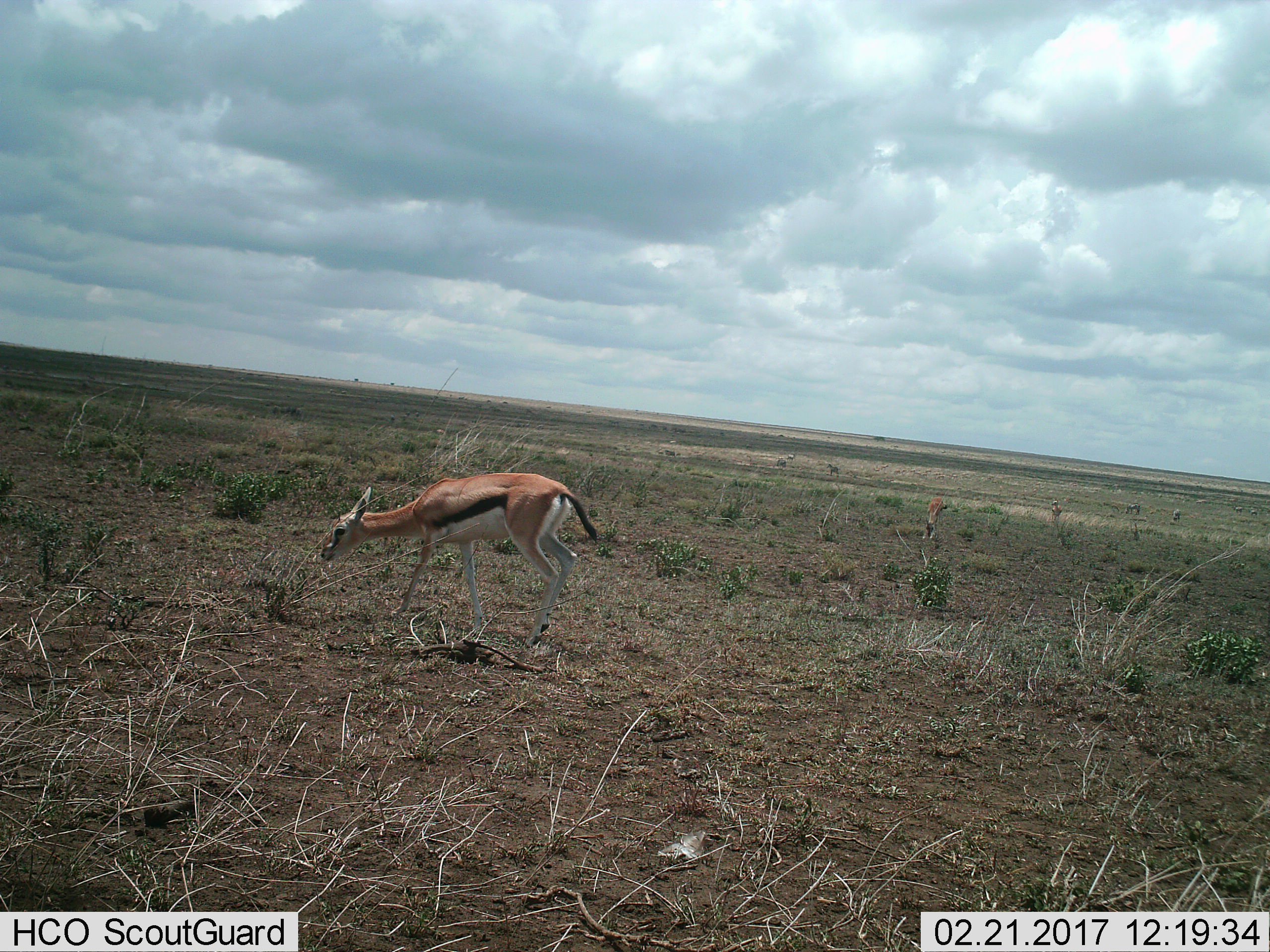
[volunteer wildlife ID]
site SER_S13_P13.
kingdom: Animalia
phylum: Chordata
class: Mammalia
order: Artiodactyla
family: Bovidae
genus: Eudorcas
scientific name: Eudorcas thomsonii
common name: thomson's gazelle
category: gazellethomsons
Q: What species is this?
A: Gazellethomsons (thomson's gazelle) (Eudorcas thomsonii).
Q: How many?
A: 1.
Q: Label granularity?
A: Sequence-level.